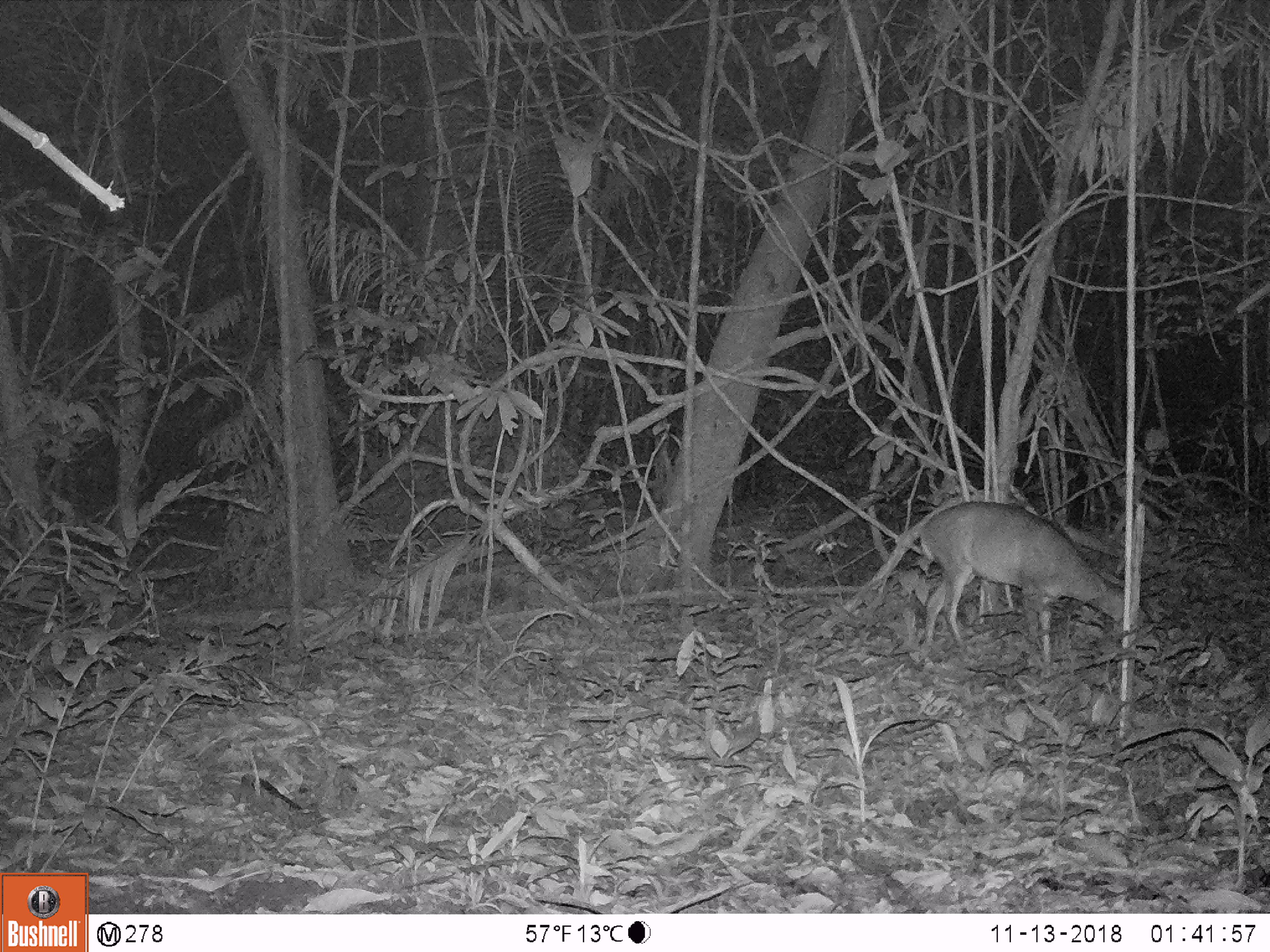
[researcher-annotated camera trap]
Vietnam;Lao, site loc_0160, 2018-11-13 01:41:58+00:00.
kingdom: Animalia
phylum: Chordata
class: Mammalia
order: Artiodactyla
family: Cervidae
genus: Muntiacus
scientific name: Muntiacus vuquangensis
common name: large-antlered muntjac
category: large antlered muntjac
Large antlered muntjac (large-antlered muntjac) (Muntiacus vuquangensis). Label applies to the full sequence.